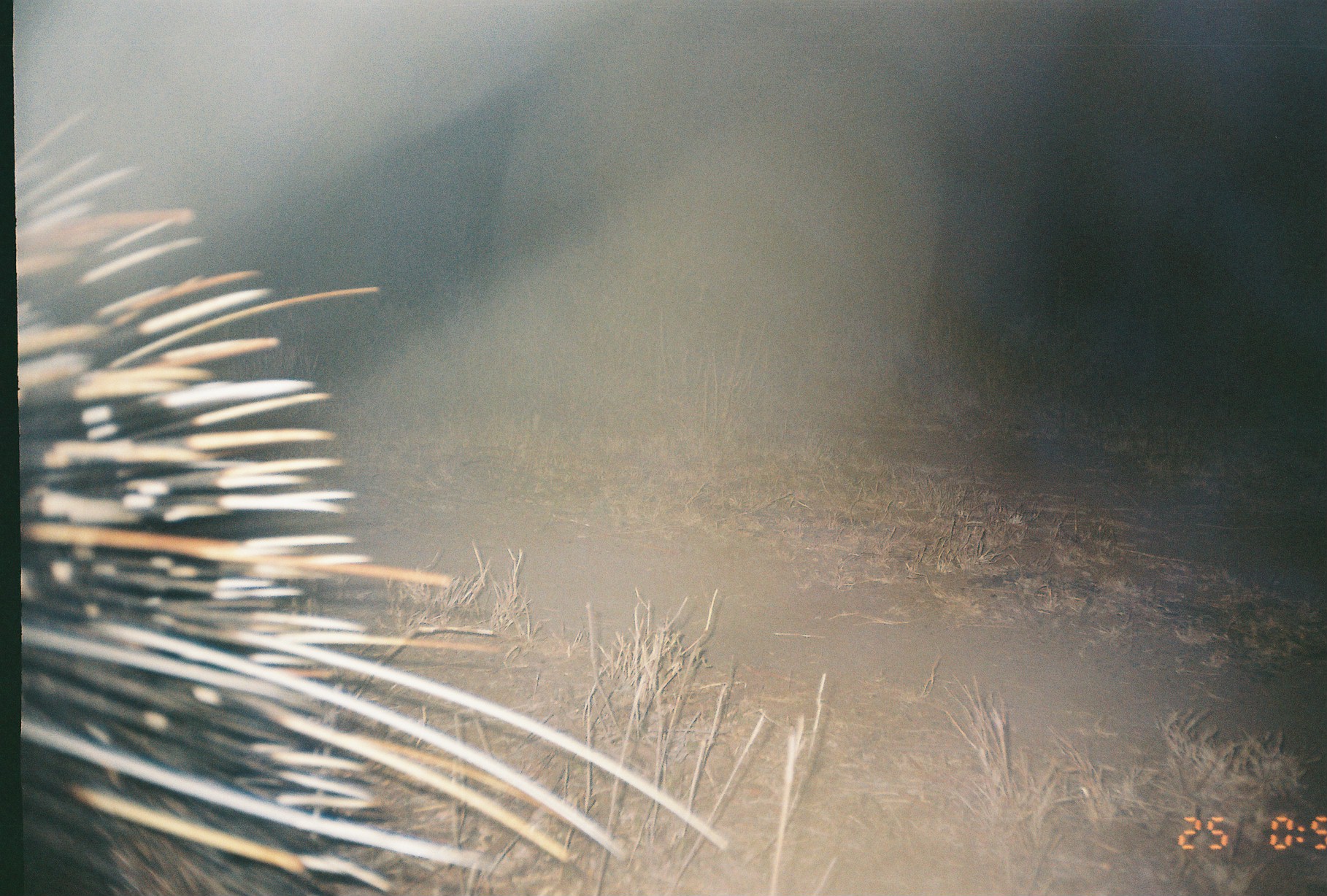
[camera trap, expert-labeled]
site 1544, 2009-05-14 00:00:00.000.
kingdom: Animalia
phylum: Chordata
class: Mammalia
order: Rodentia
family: Hystricidae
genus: Hystrix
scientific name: Hystrix cristata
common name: crested porcupine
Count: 1.